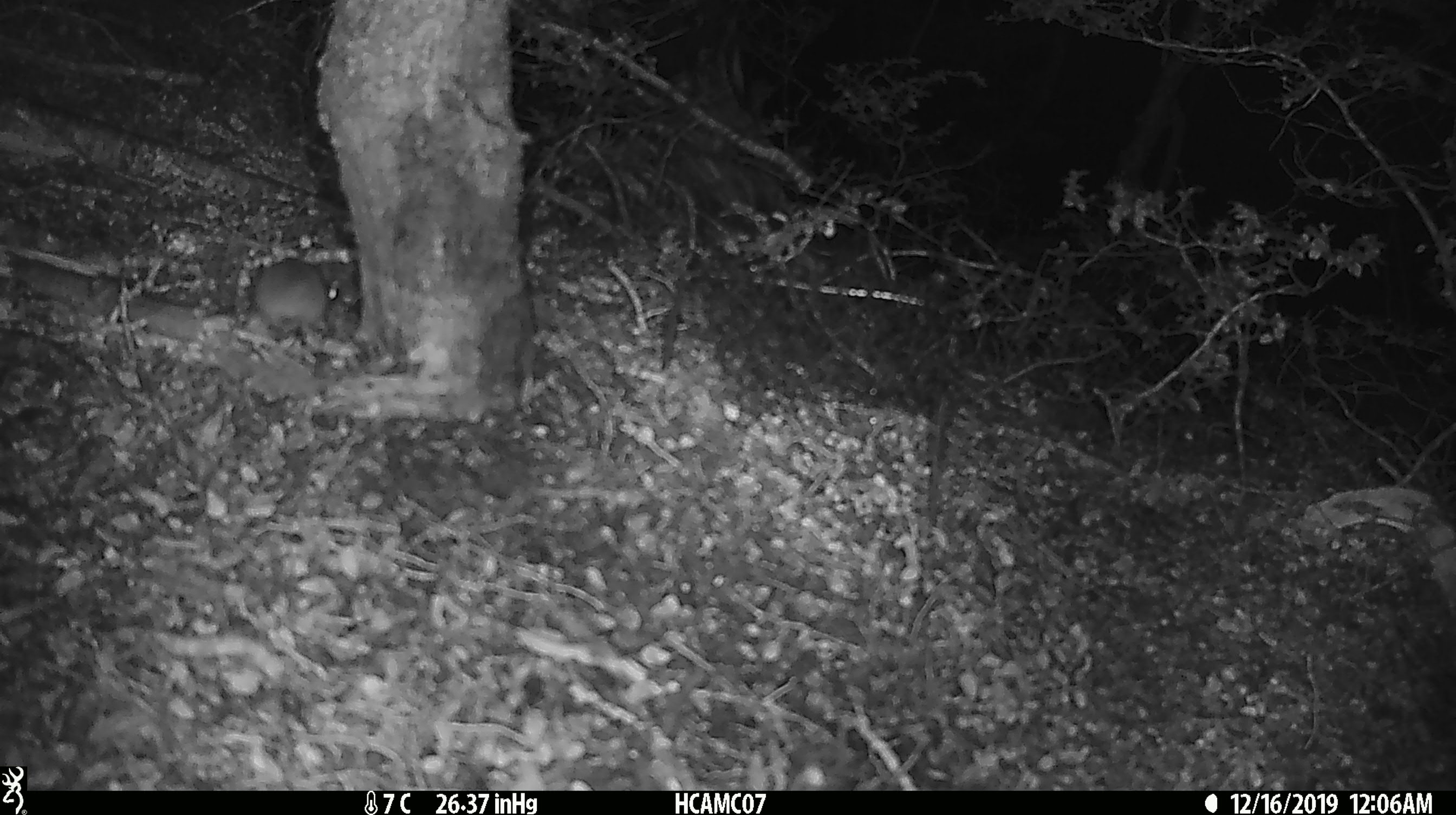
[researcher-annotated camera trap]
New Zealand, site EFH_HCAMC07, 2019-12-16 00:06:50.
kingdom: Animalia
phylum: Chordata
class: Mammalia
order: Rodentia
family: Muridae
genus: Mus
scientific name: Mus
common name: mouse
Mouse (Mus).